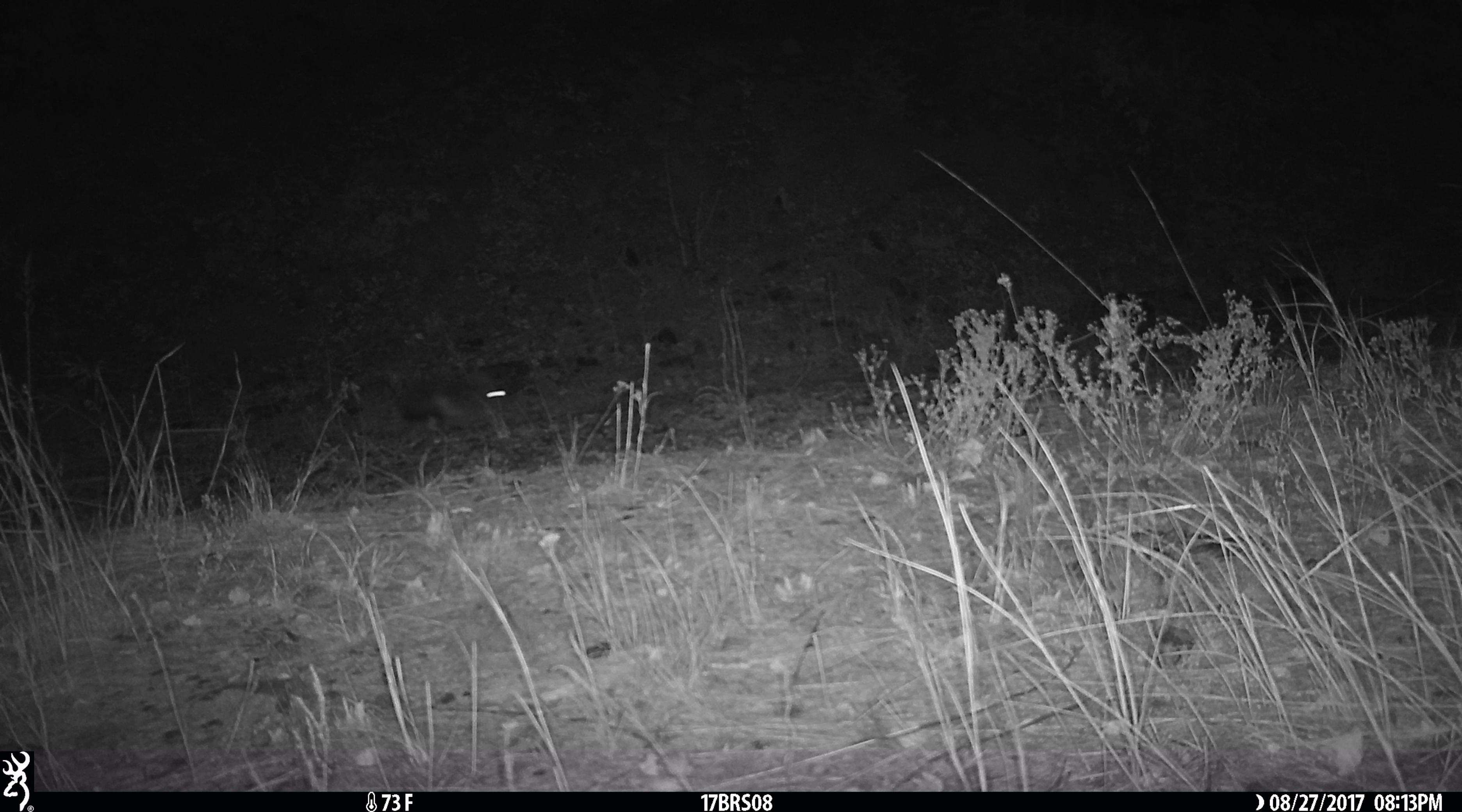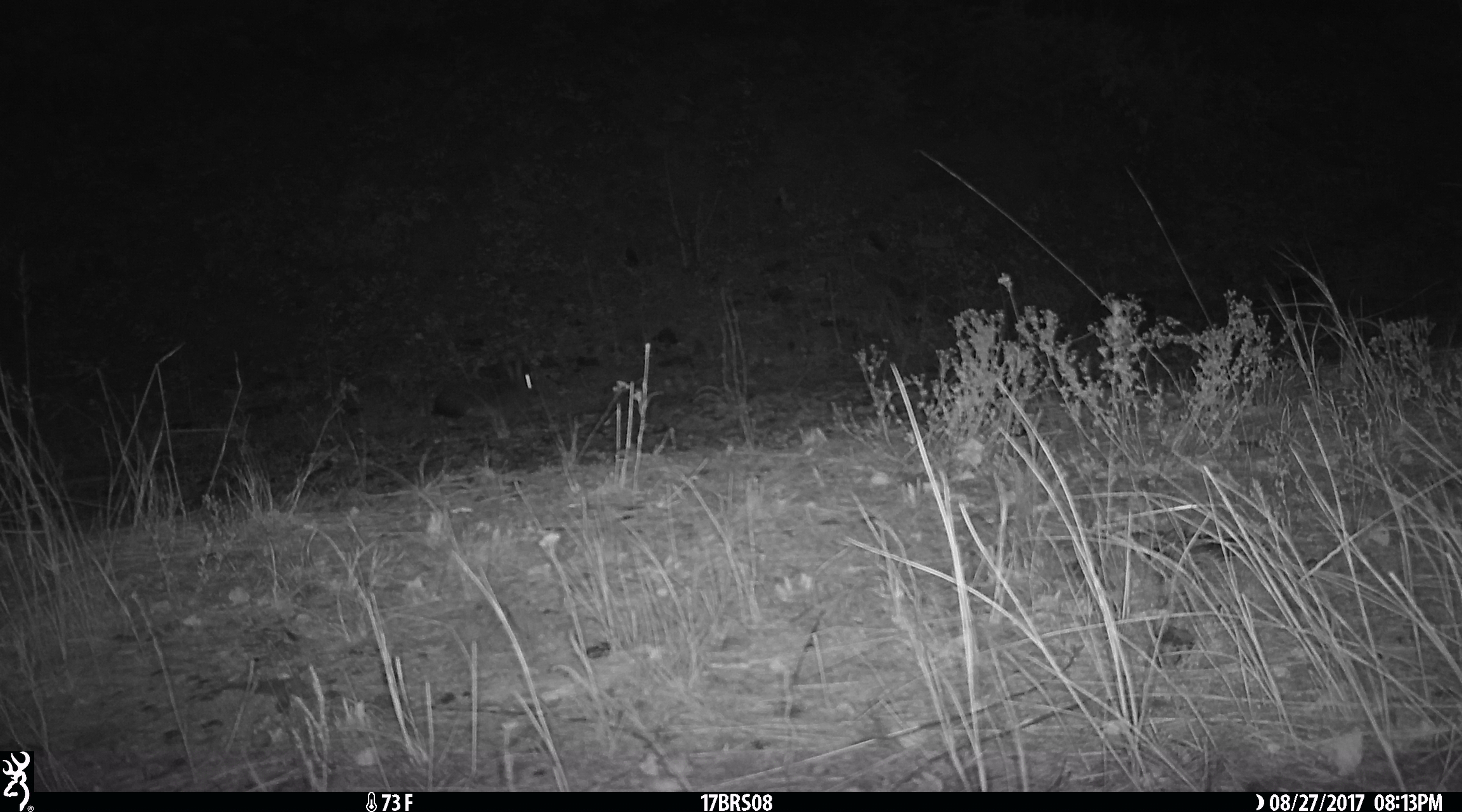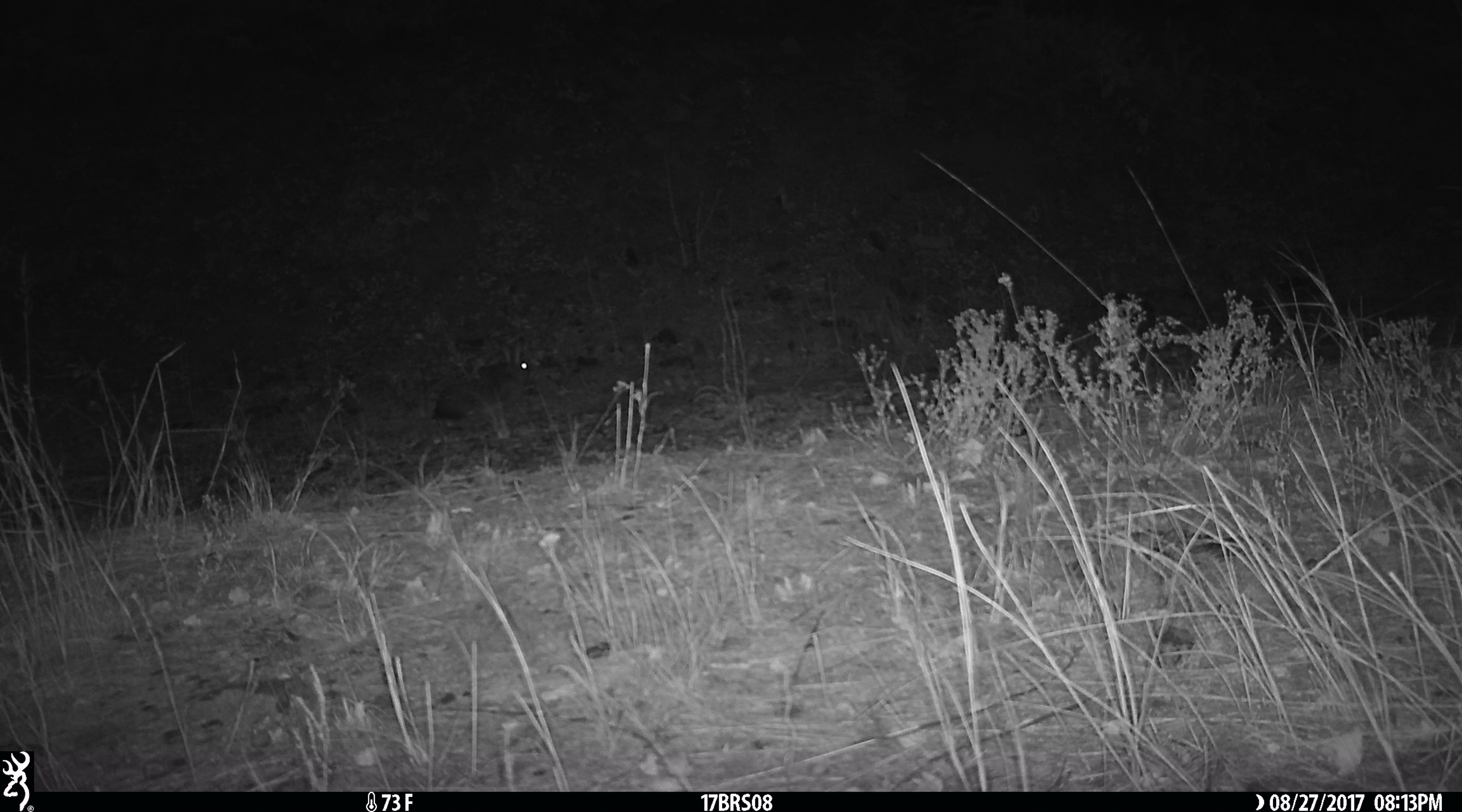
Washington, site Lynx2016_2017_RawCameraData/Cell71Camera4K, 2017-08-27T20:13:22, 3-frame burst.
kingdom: Animalia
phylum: Chordata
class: Mammalia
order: Lagomorpha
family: Leporidae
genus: Lepus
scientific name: Lepus americanus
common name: snowshoe hare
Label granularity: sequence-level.